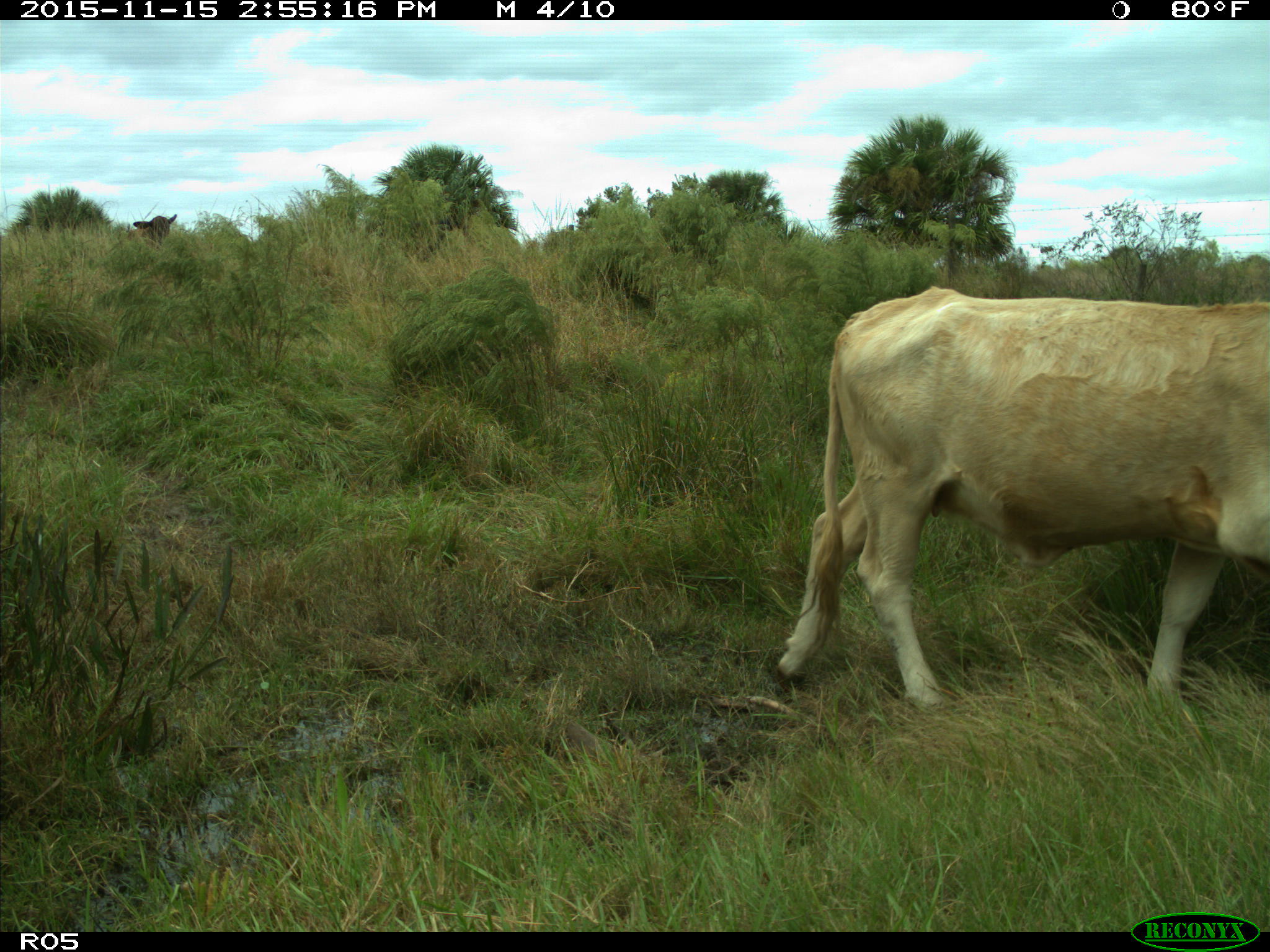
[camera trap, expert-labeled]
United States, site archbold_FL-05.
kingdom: Animalia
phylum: Chordata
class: Mammalia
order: Artiodactyla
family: Bovidae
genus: Bos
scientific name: Bos taurus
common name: domestic cow